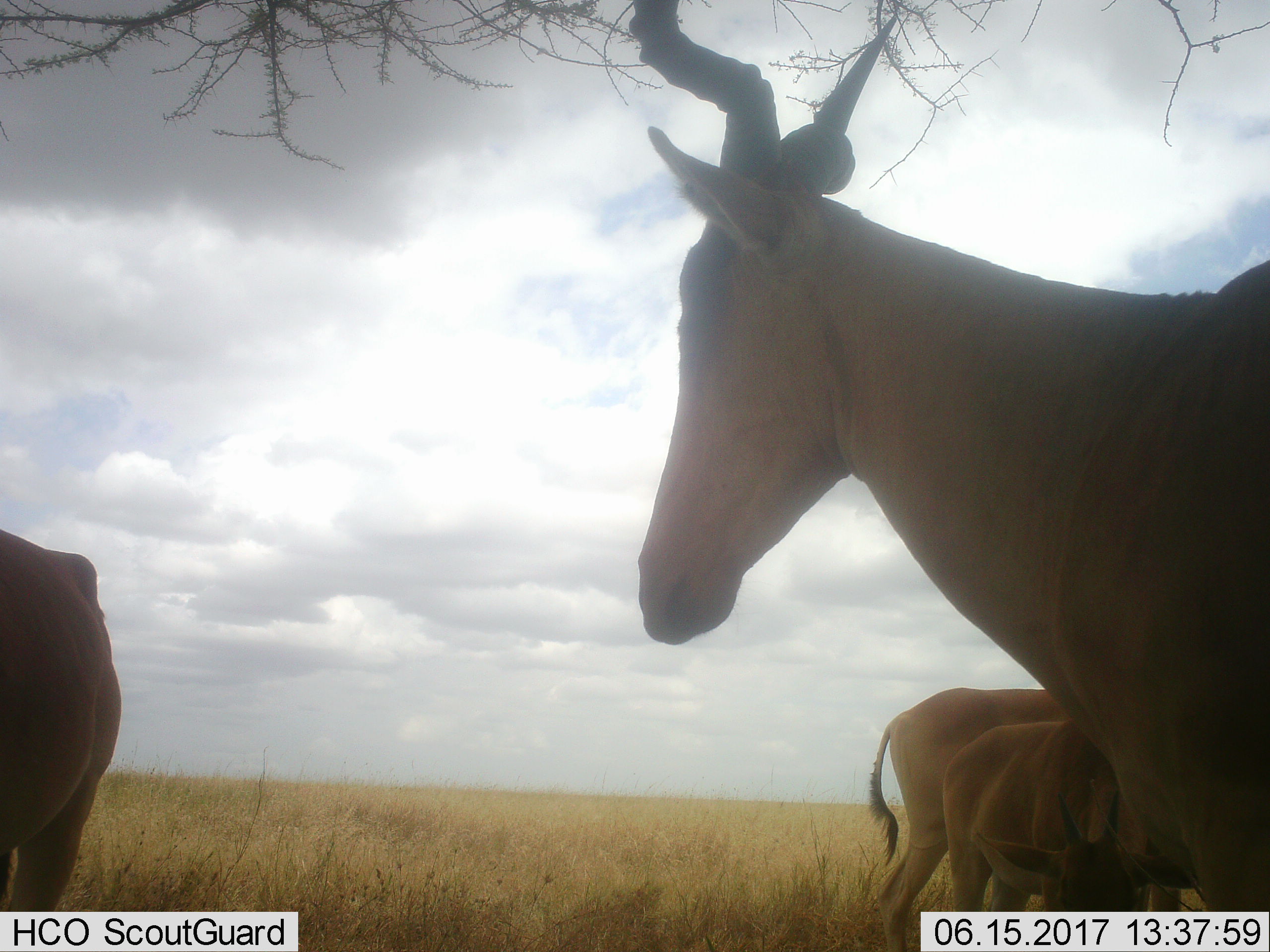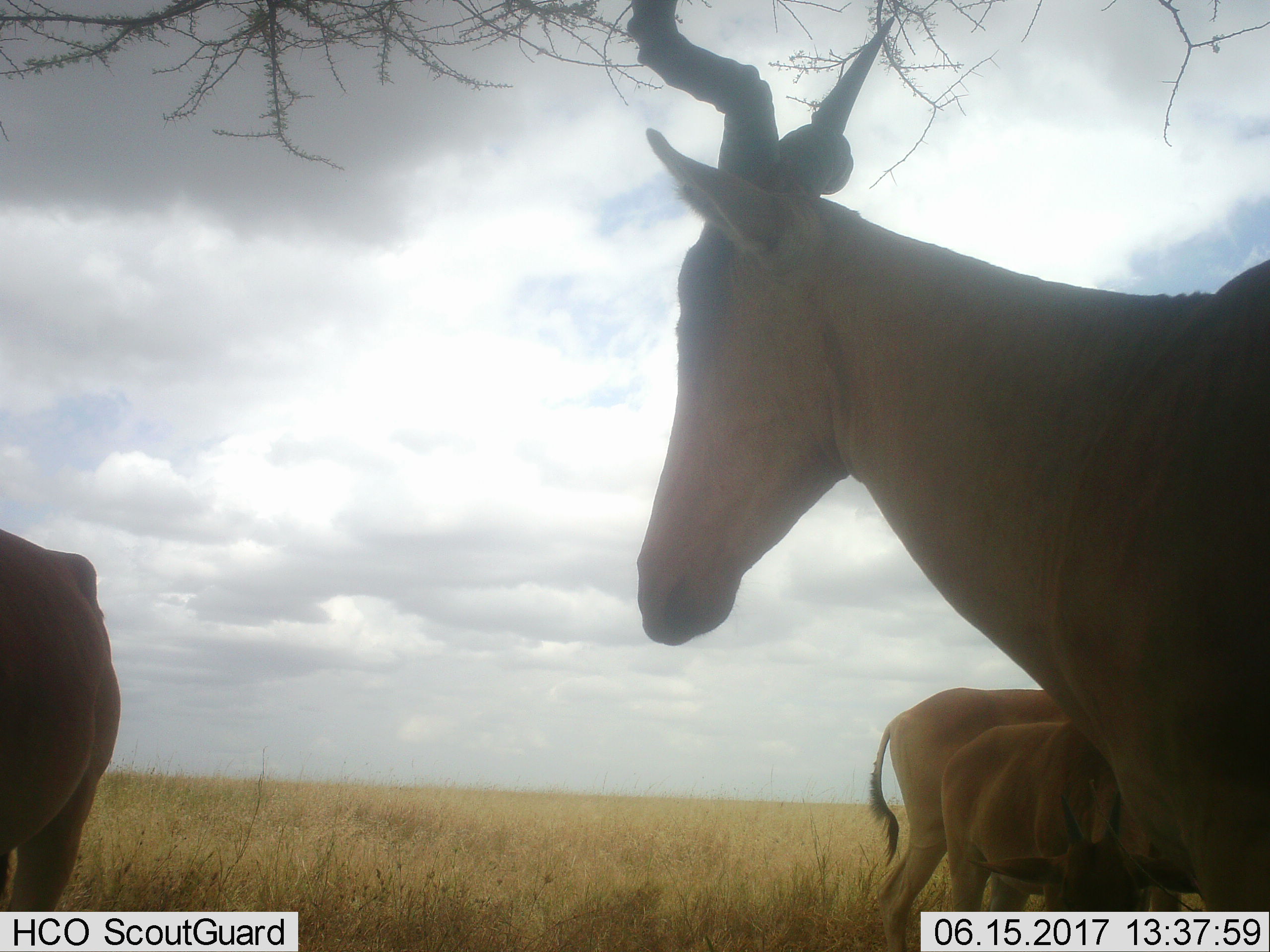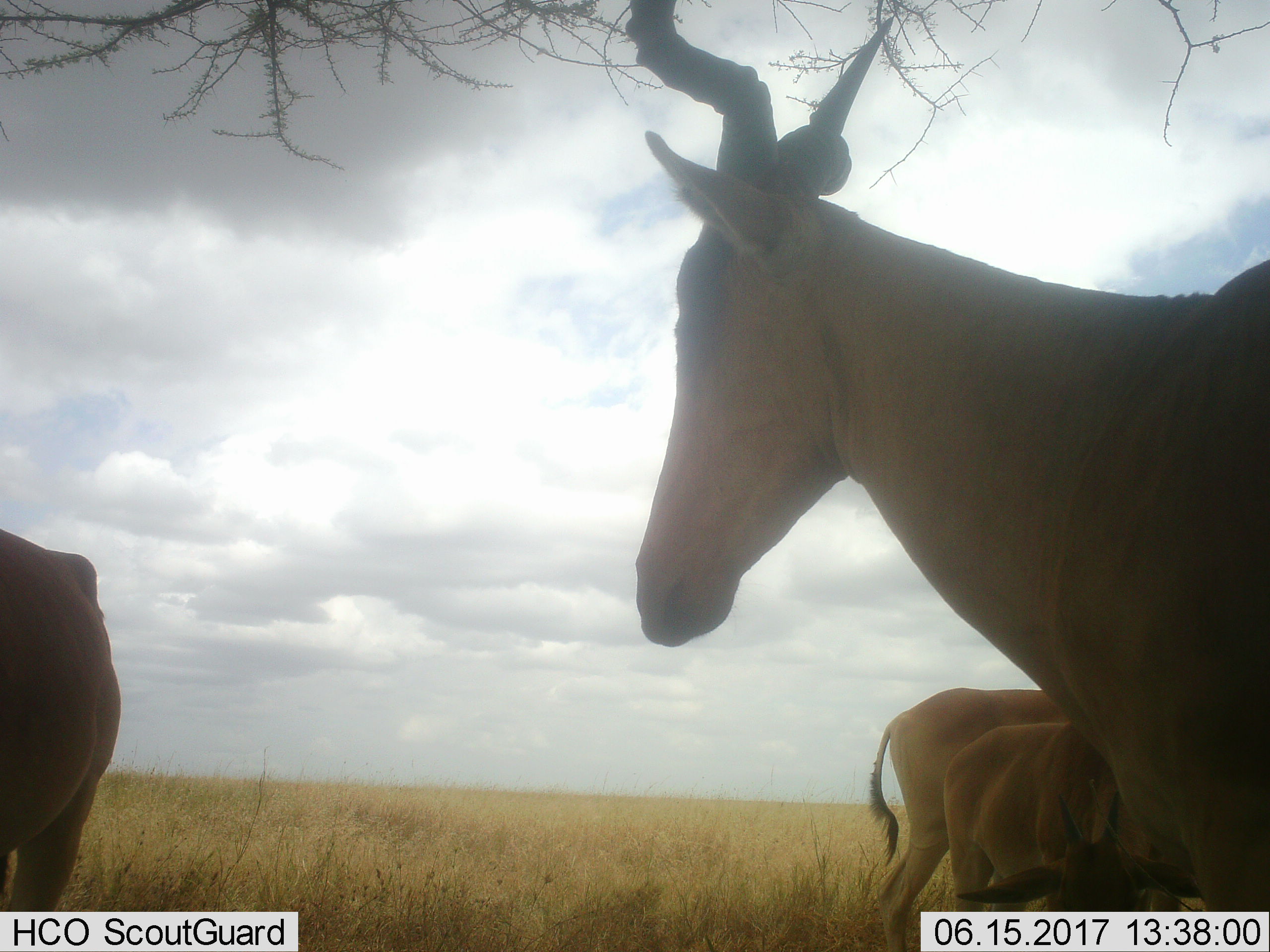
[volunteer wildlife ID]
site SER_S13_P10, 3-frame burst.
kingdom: Animalia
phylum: Chordata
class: Mammalia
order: Artiodactyla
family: Bovidae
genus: Alcelaphus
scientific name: Alcelaphus buselaphus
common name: hartebeest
Hartebeest (Alcelaphus buselaphus), count 4. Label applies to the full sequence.